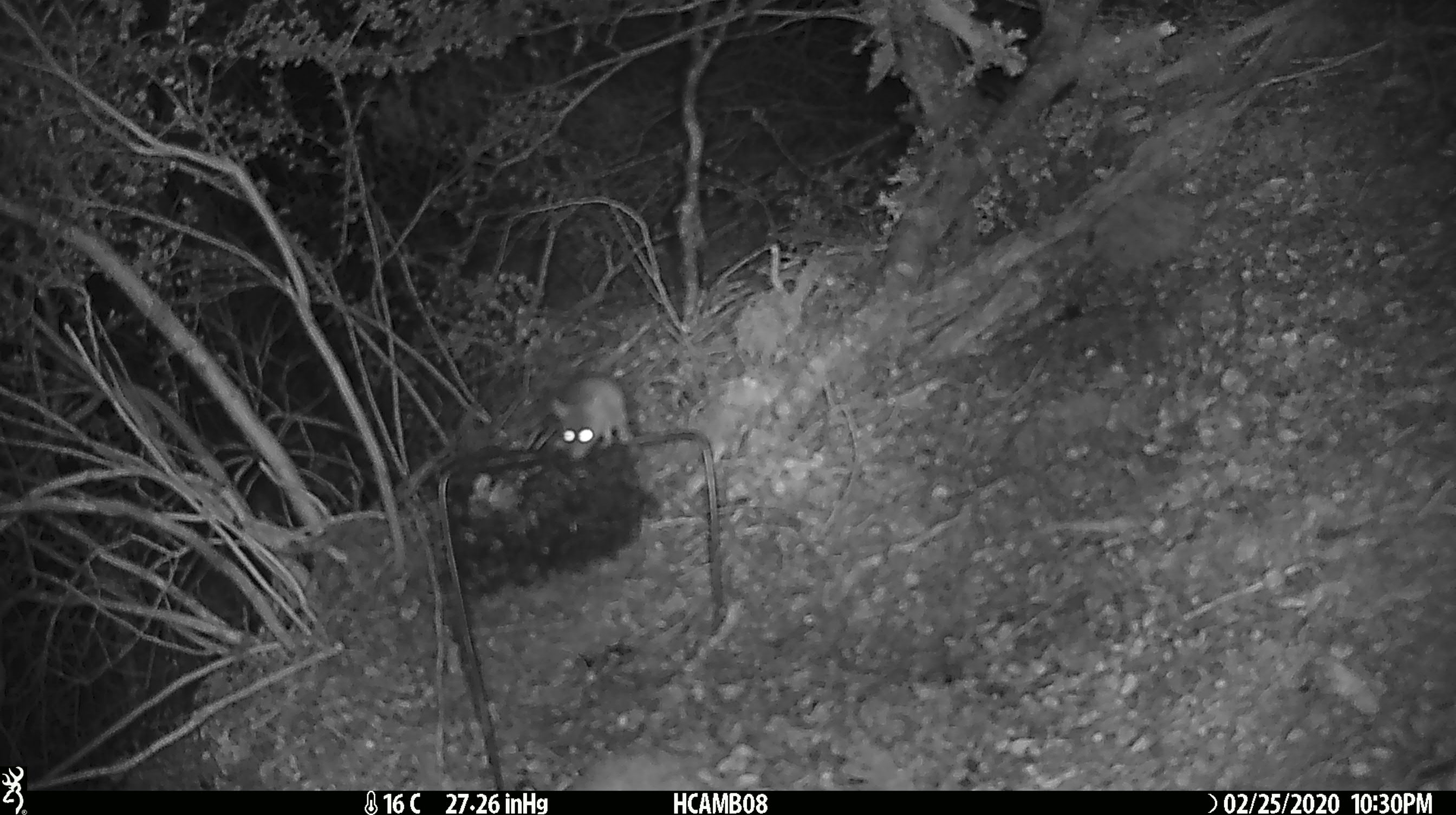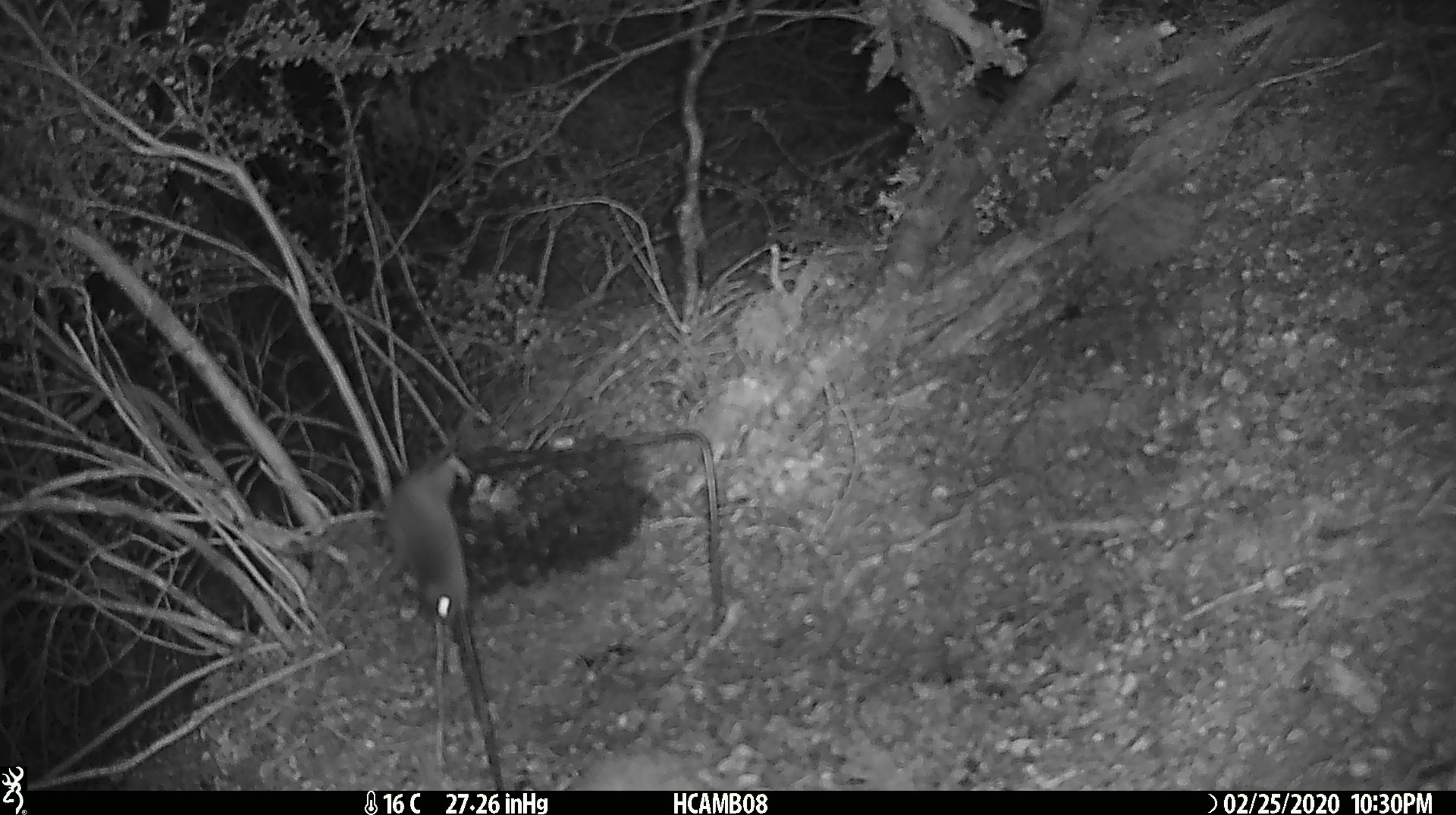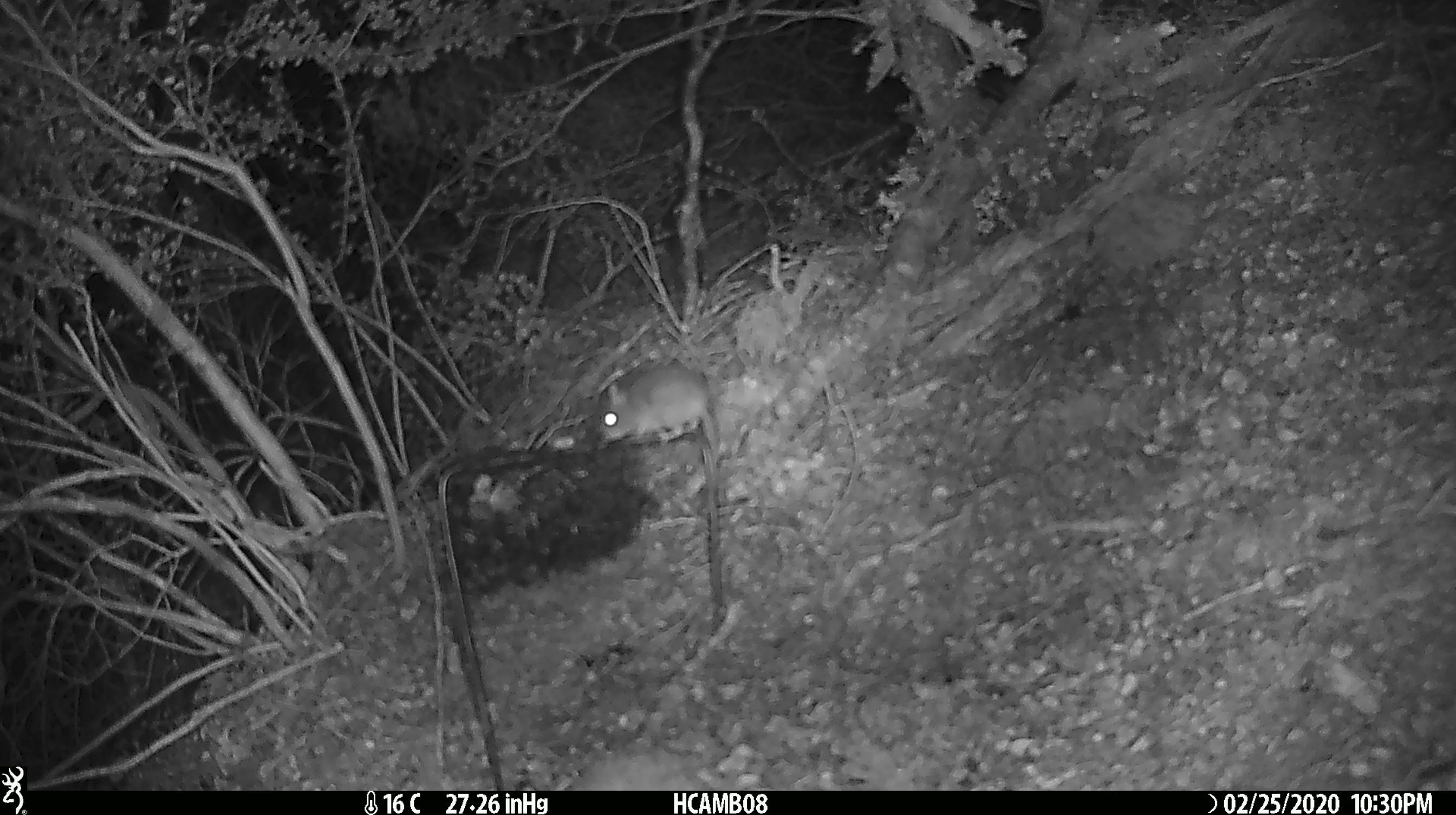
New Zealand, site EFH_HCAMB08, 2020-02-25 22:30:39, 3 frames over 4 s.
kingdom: Animalia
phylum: Chordata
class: Mammalia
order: Rodentia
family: Muridae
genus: Mus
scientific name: Mus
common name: mouse